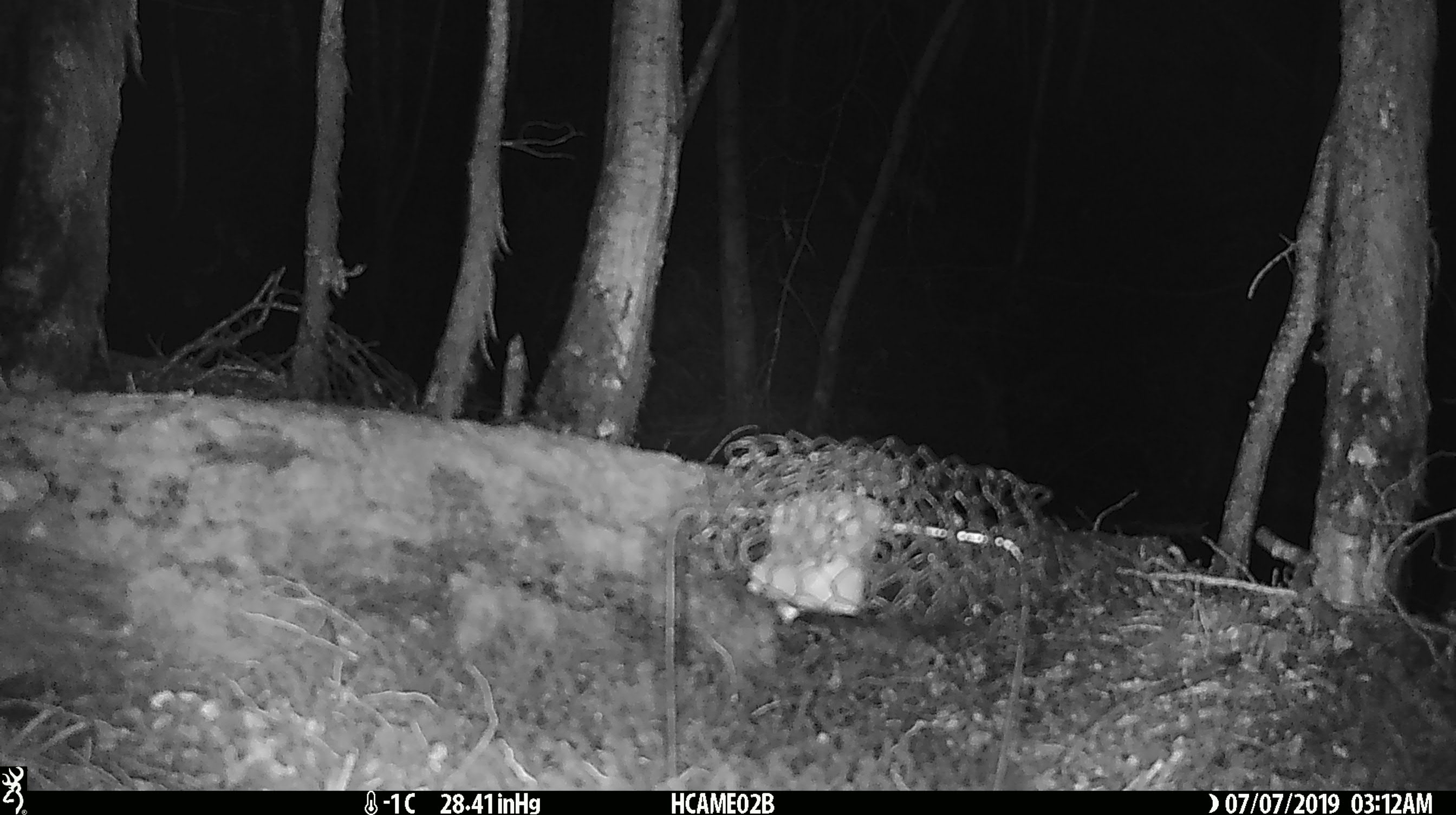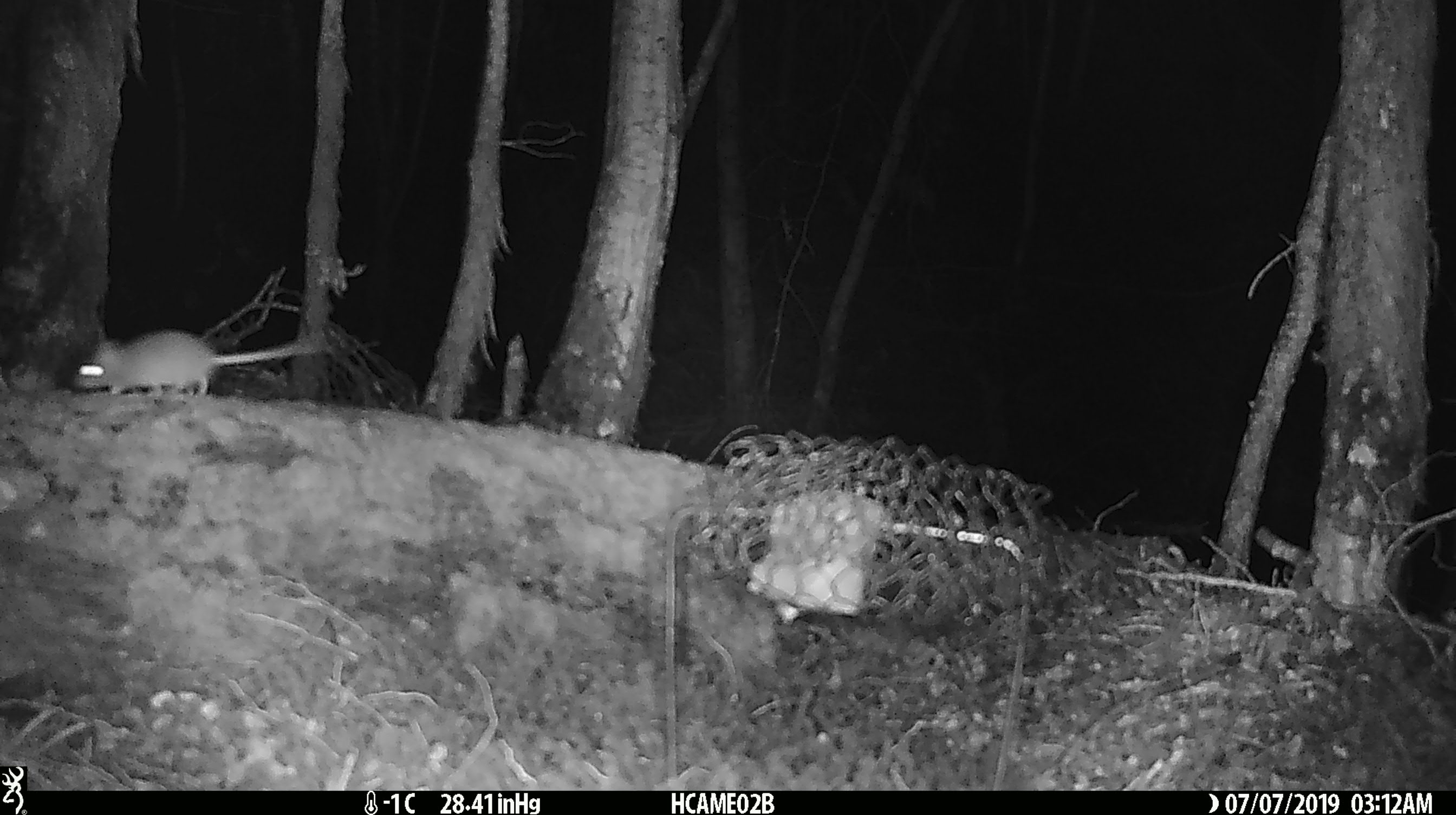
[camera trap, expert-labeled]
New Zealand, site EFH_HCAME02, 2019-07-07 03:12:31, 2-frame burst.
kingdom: Animalia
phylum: Chordata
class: Mammalia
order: Rodentia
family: Muridae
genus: Mus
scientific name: Mus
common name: mouse